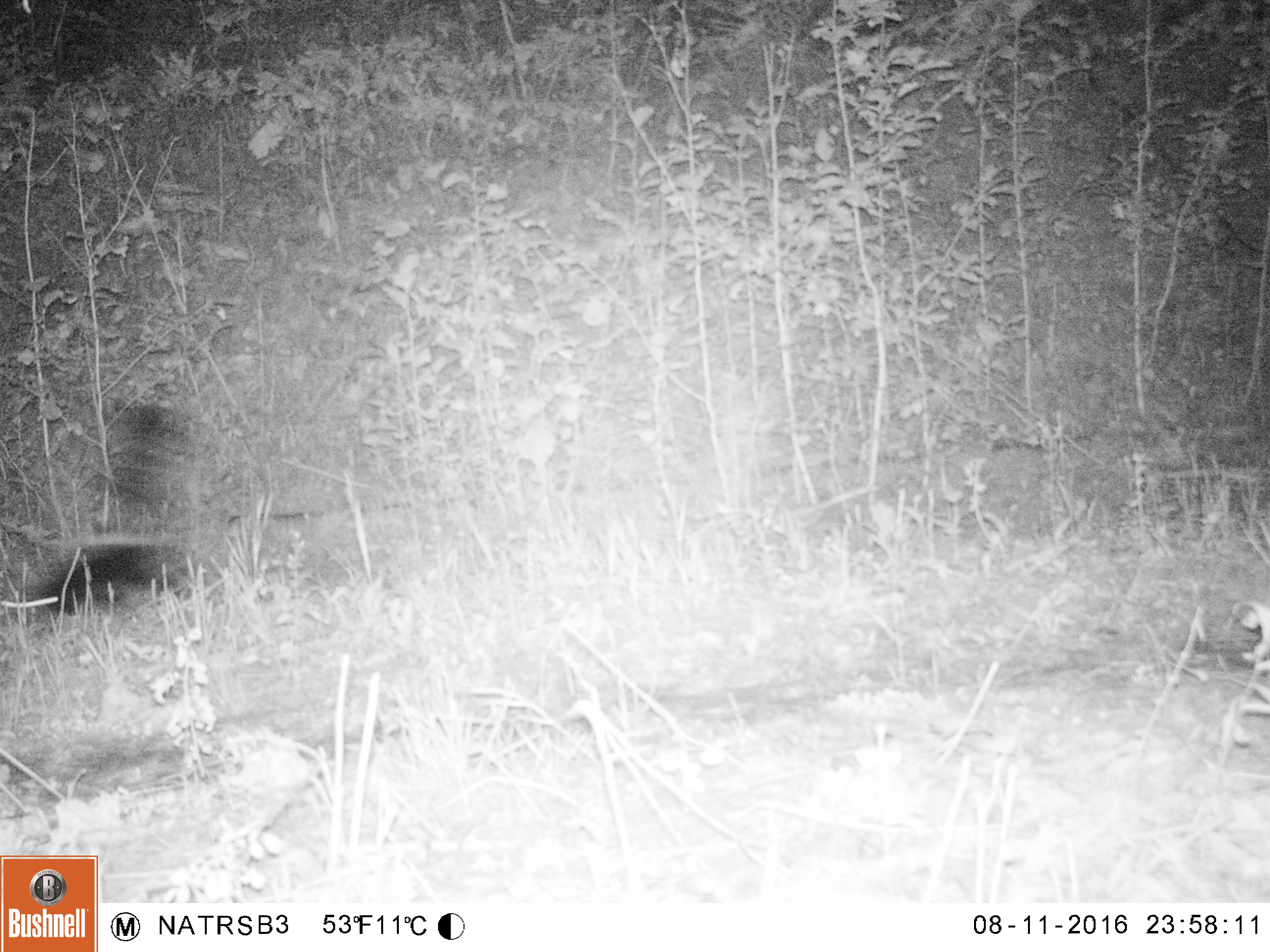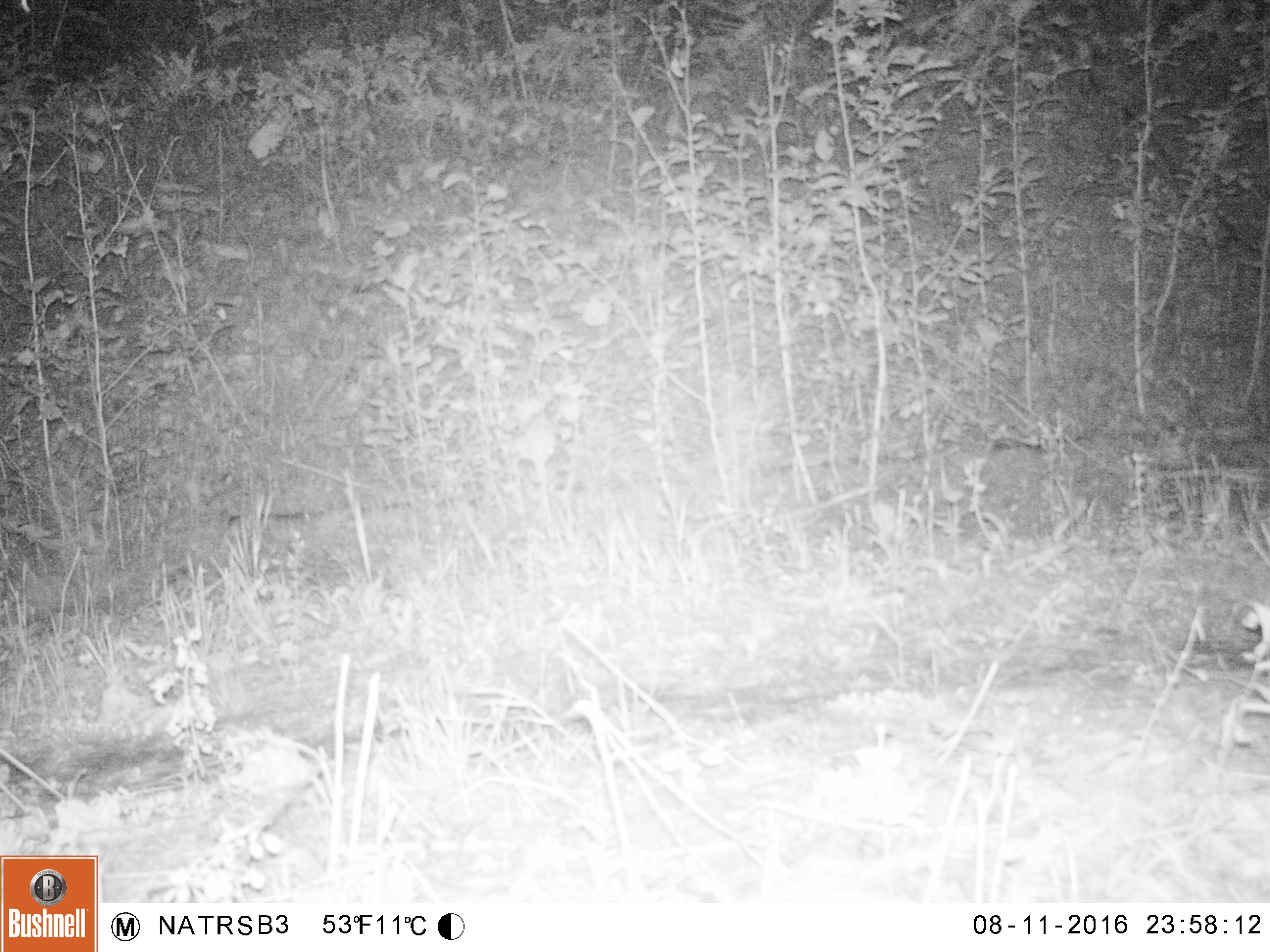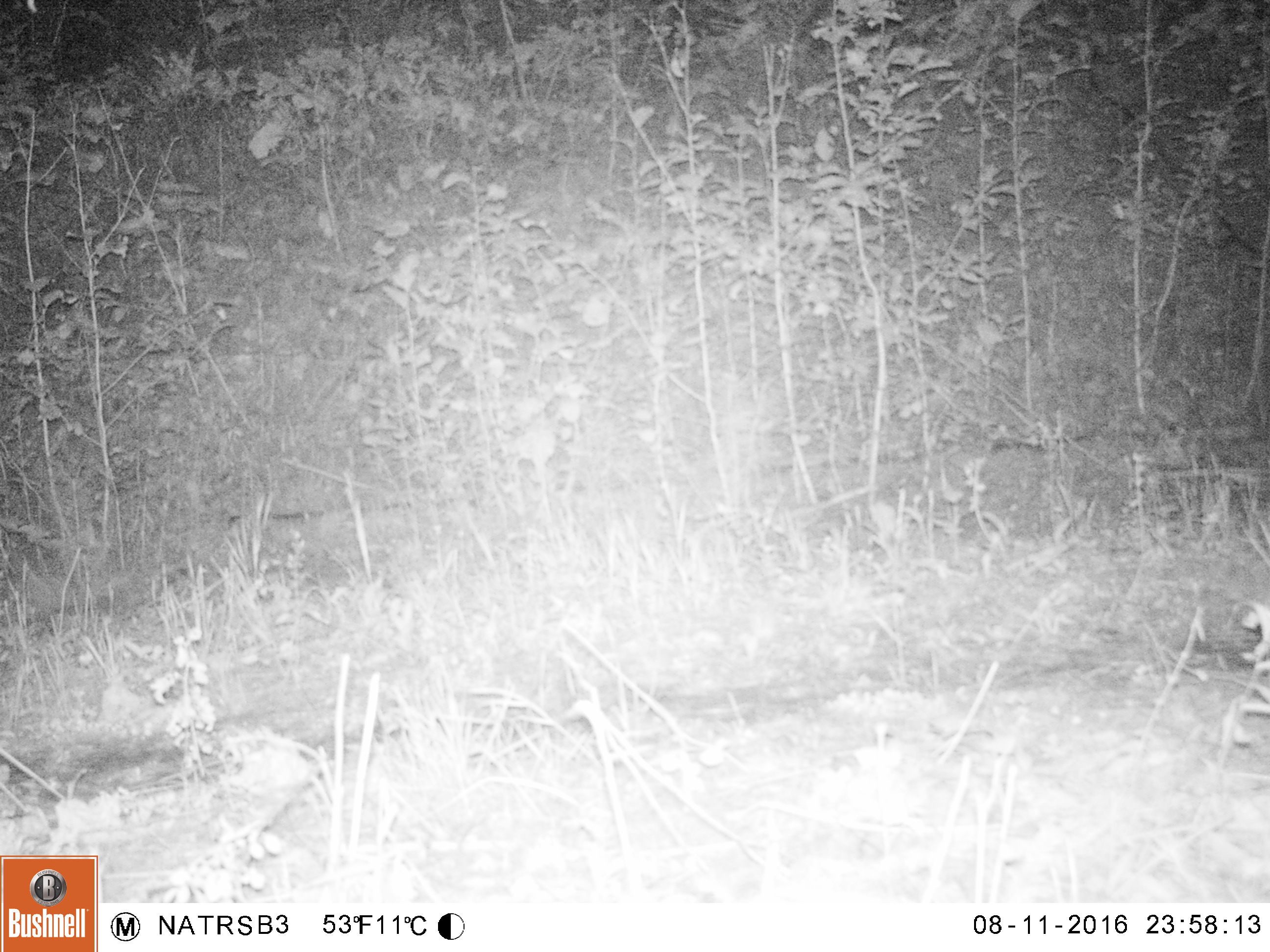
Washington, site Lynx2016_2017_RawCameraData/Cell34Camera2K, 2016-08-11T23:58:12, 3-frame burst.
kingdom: Animalia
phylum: Chordata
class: Mammalia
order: Carnivora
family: Mephitidae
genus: Mephitis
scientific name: Mephitis mephitis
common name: striped skunk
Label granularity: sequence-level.